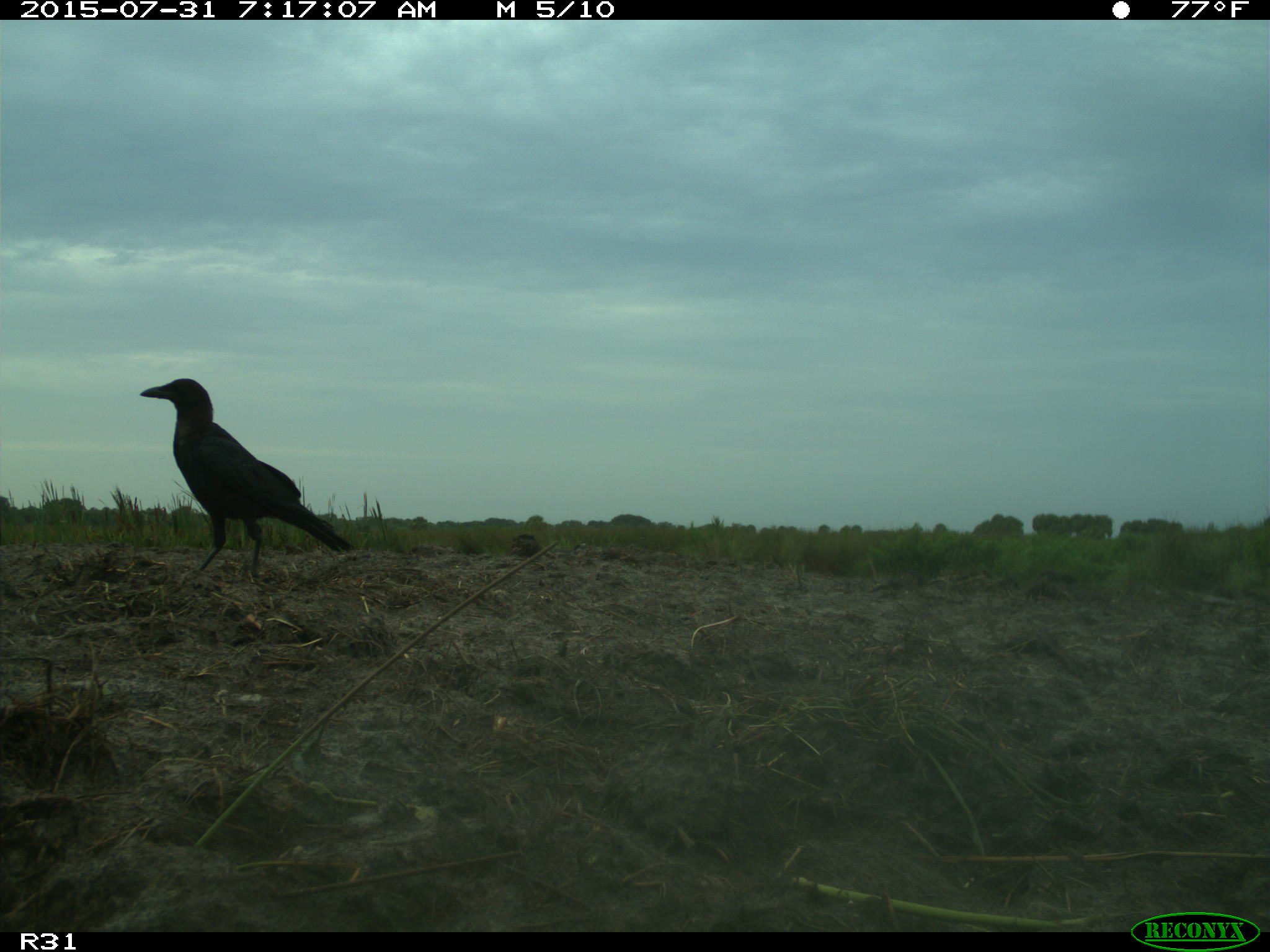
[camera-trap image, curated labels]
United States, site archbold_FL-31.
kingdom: Animalia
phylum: Chordata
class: Aves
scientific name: Aves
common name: birds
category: unidentified bird